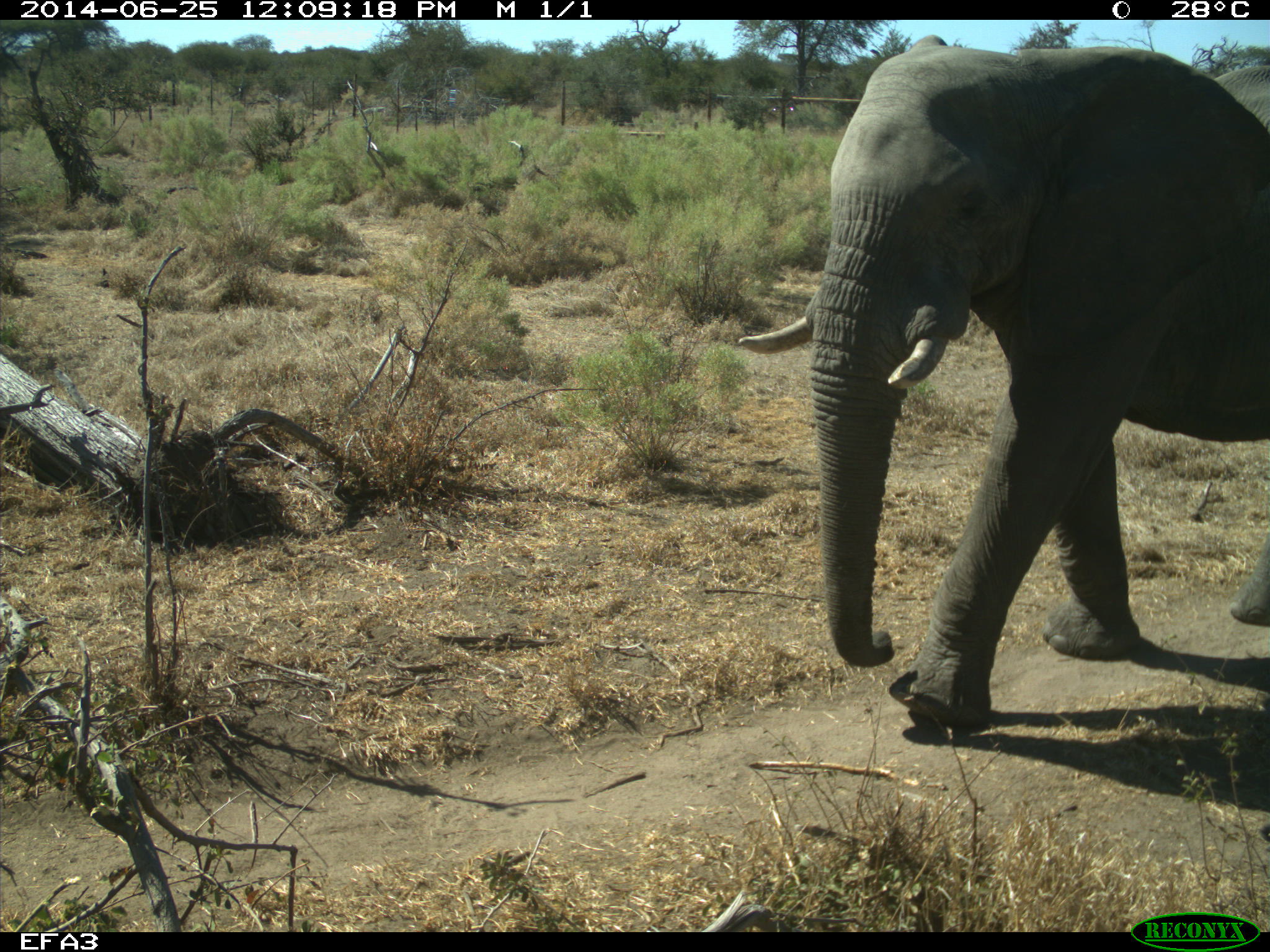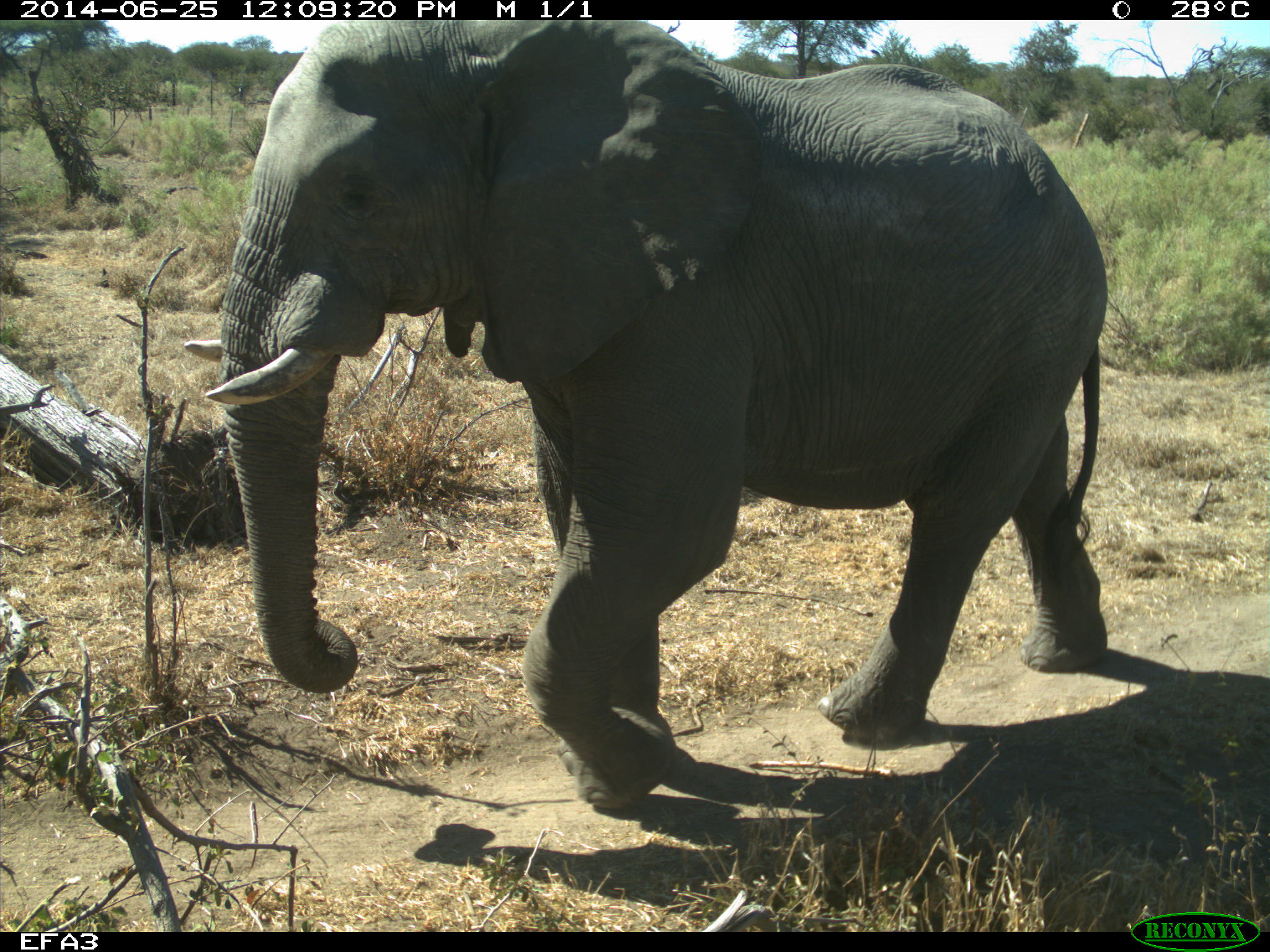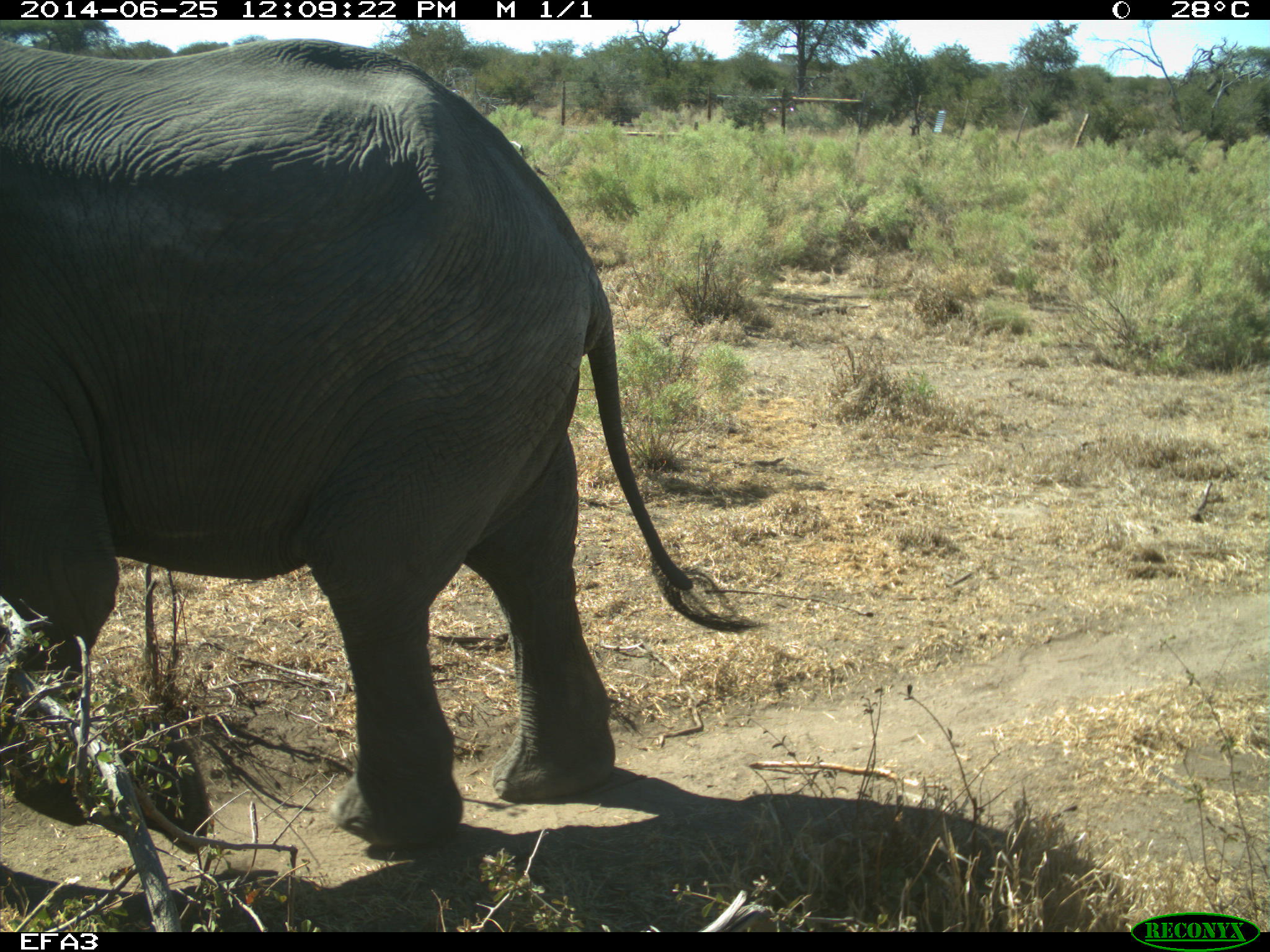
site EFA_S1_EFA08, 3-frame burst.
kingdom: Animalia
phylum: Chordata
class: Mammalia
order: Proboscidea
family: Elephantidae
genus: Loxodonta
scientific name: Loxodonta africana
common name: african bush elephant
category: elephant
Elephant (african bush elephant) (Loxodonta africana), count 1. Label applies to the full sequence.